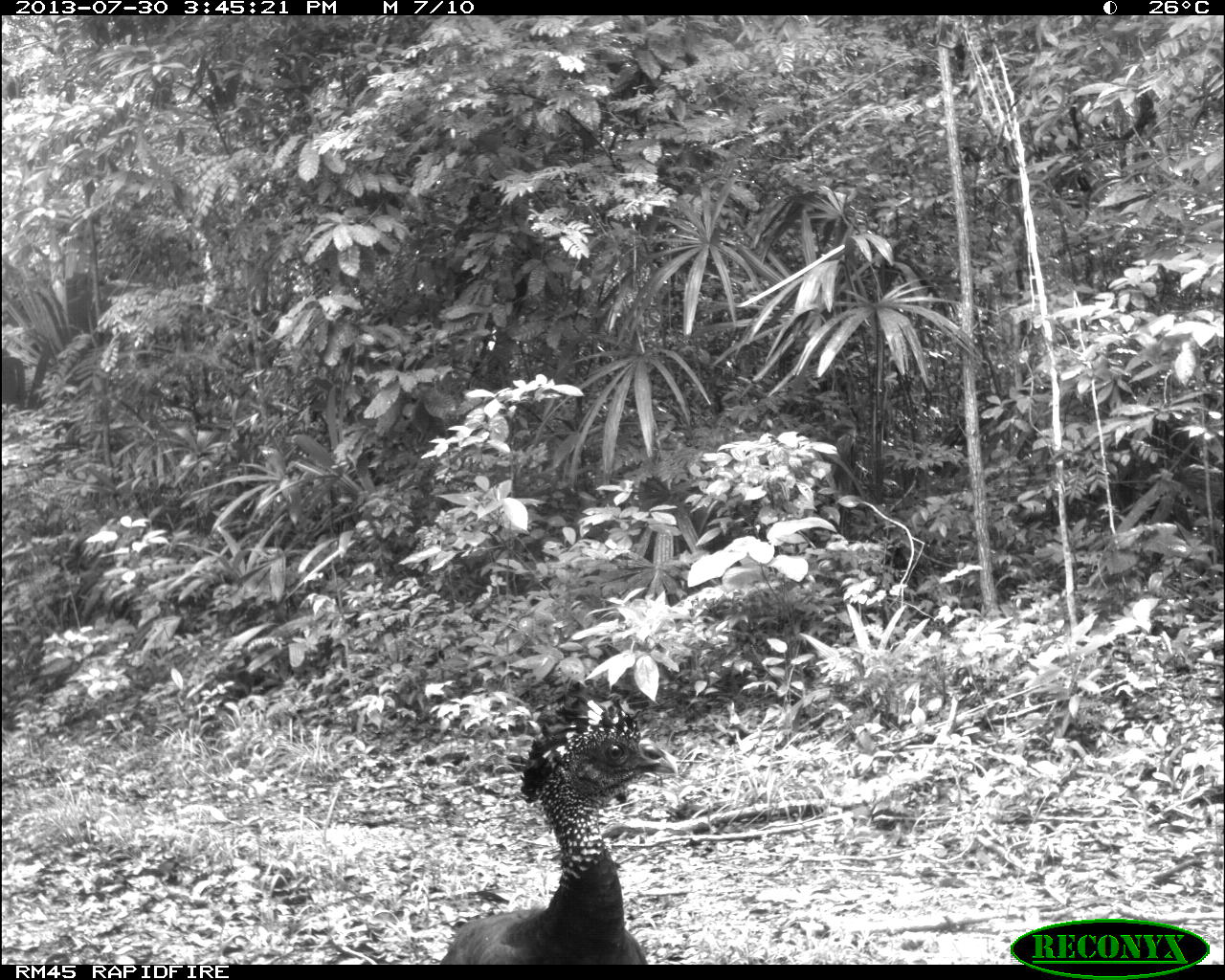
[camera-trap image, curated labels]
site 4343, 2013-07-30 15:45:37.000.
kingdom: Animalia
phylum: Chordata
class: Aves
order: Galliformes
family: Cracidae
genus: Crax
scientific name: Crax rubra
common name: great curassow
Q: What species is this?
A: Crax rubra (great curassow).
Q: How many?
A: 1.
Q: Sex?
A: Female.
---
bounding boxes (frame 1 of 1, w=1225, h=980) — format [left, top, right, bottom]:
crax rubra: [438, 666, 677, 961]